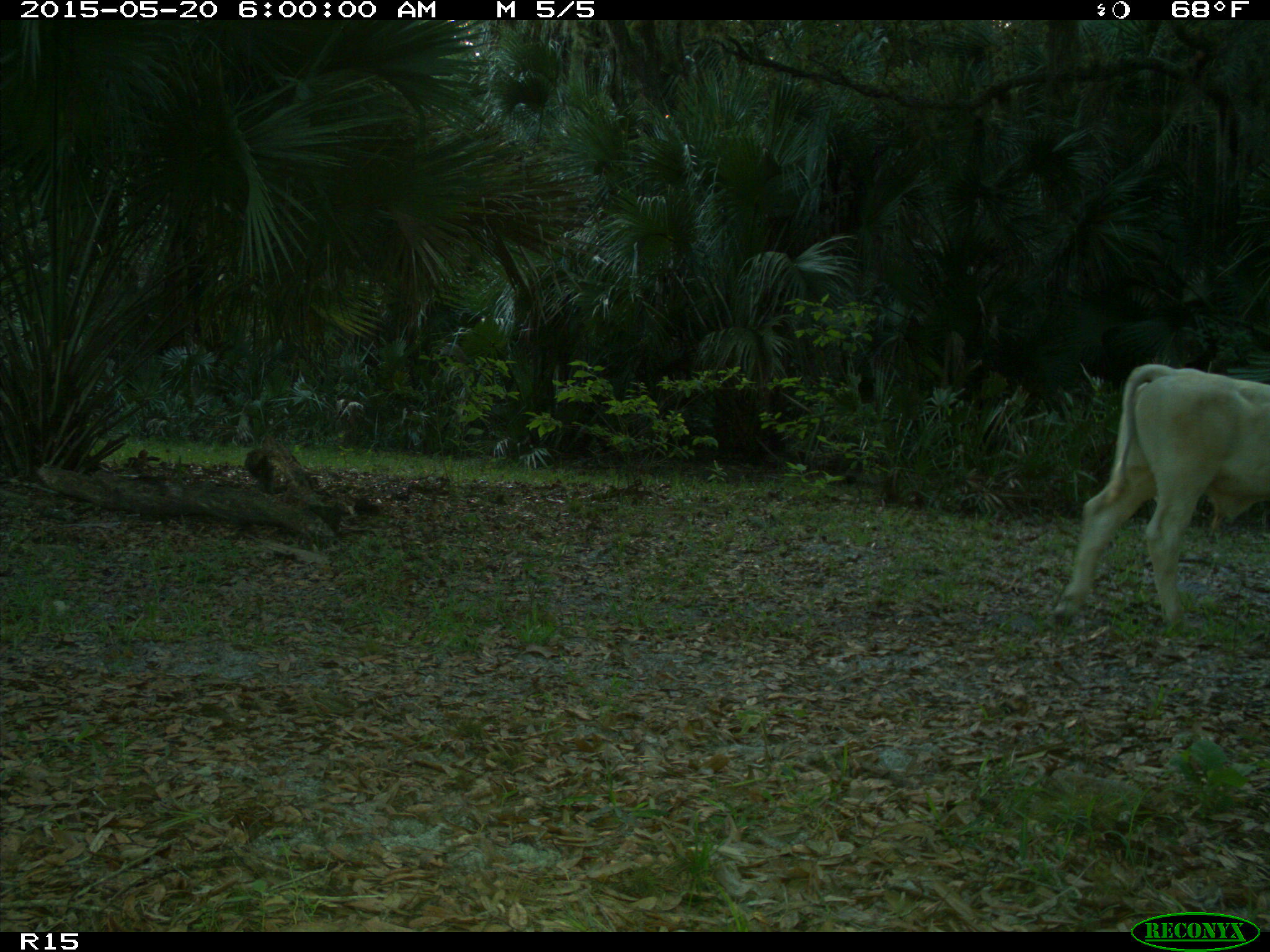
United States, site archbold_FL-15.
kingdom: Animalia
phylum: Chordata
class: Mammalia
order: Artiodactyla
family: Bovidae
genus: Bos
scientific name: Bos taurus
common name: domestic cow